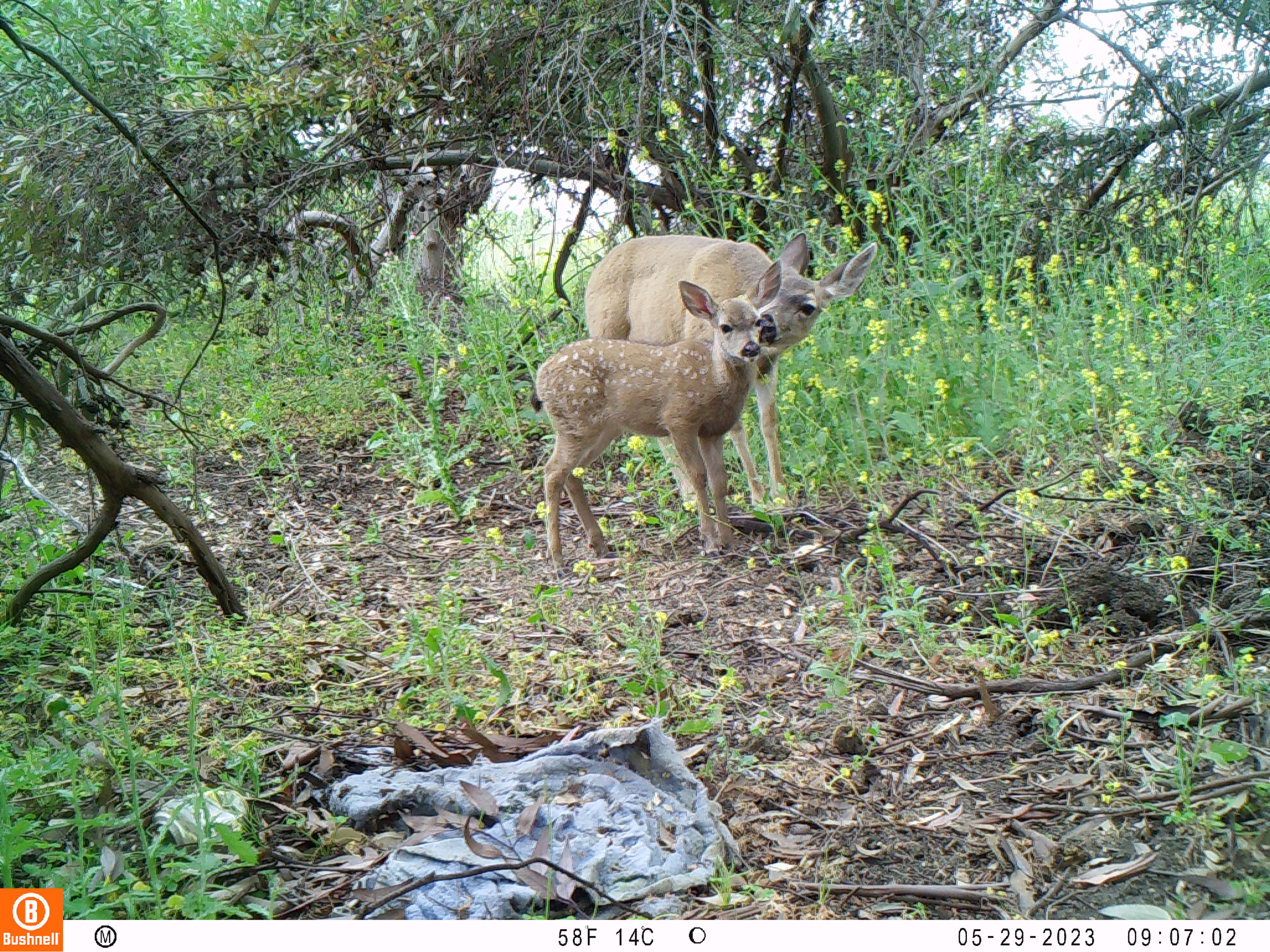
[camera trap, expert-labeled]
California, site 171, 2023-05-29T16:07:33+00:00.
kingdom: Animalia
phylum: Chordata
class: Mammalia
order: Artiodactyla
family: Cervidae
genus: Odocoileus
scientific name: Odocoileus hemionus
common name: mule deer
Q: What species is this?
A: Mule deer (Odocoileus hemionus).